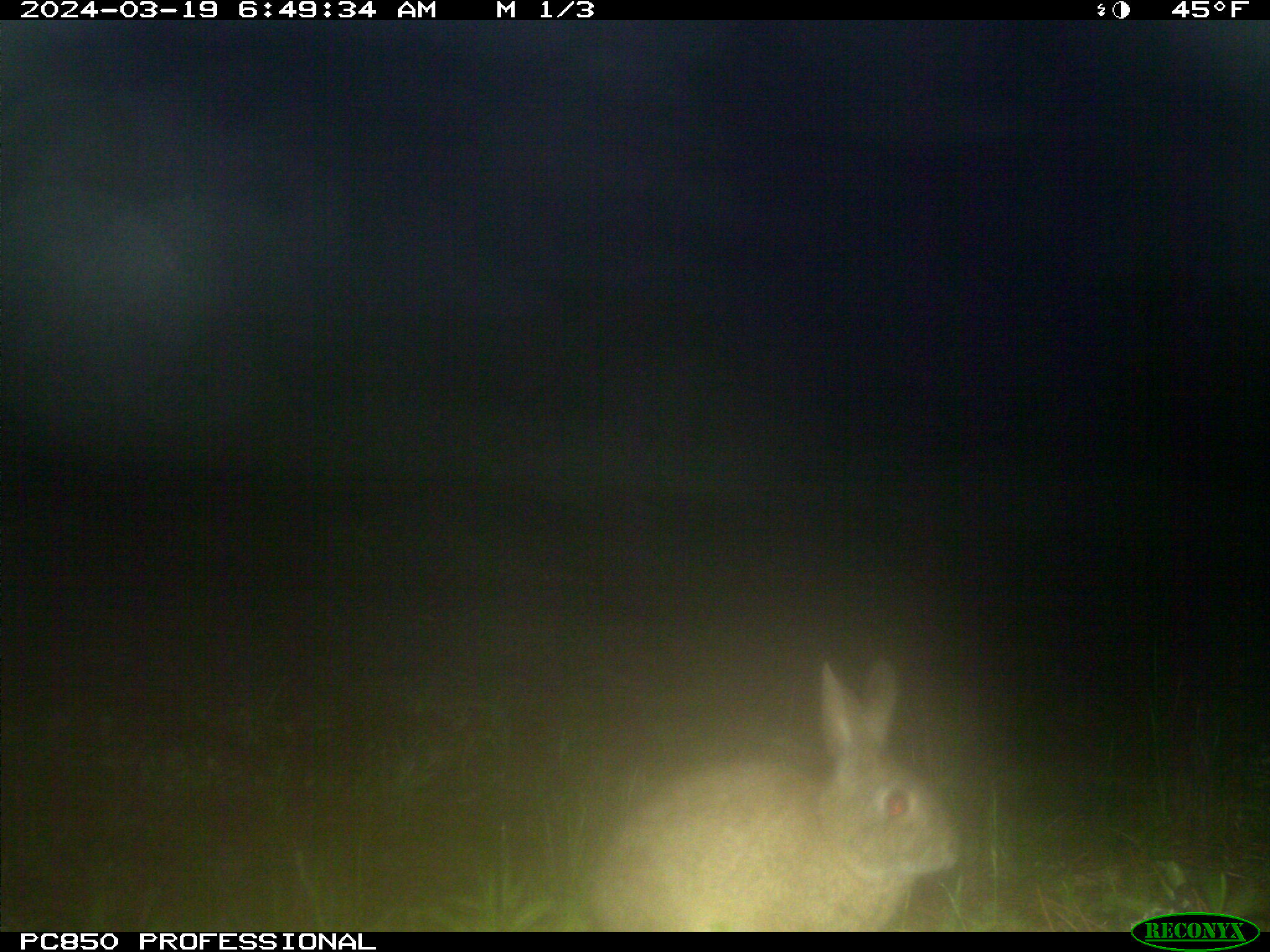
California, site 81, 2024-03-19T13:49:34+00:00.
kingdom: Animalia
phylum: Chordata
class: Mammalia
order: Lagomorpha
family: Leporidae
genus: Sylvilagus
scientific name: Sylvilagus bachmani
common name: brush rabbit